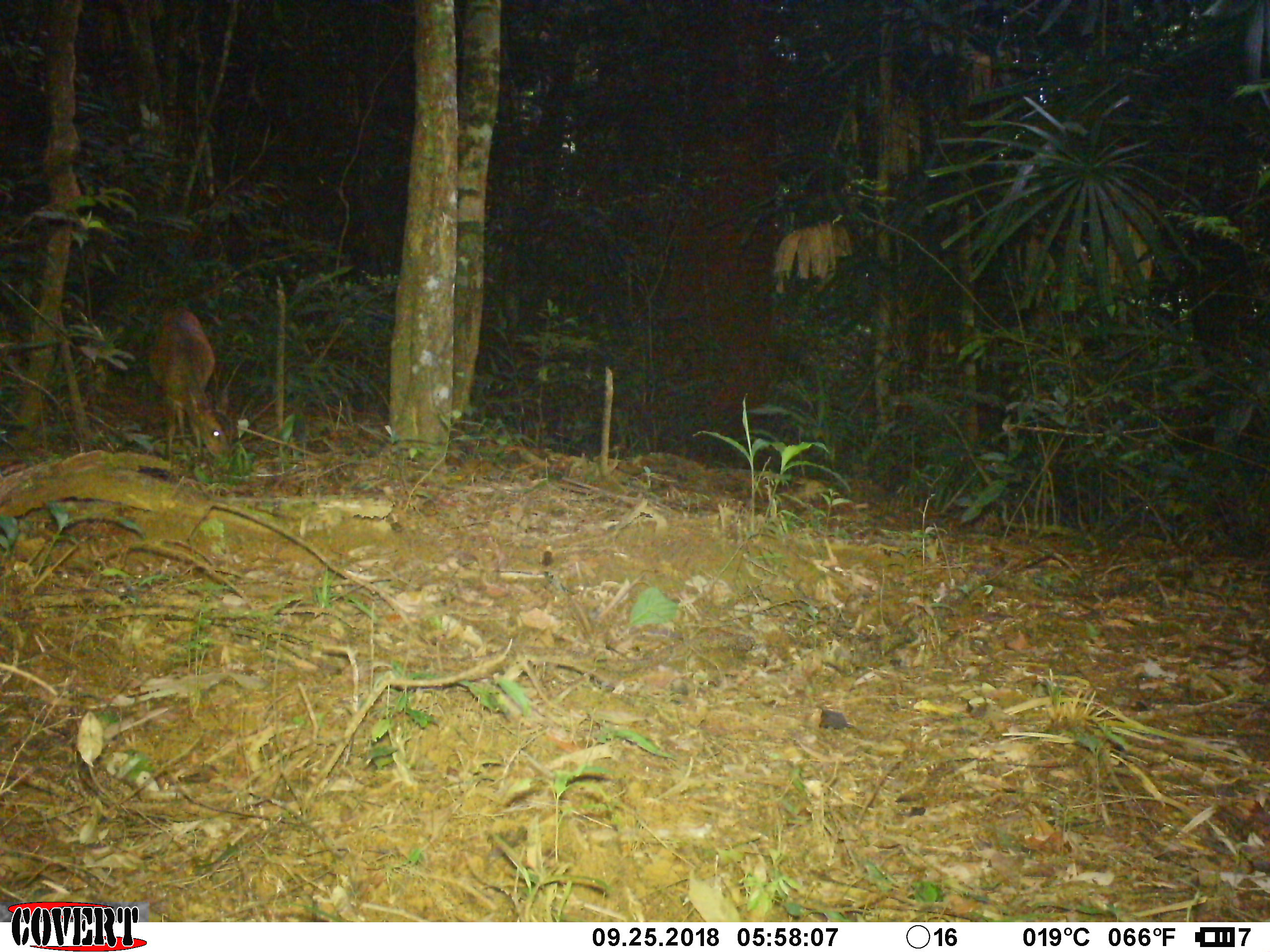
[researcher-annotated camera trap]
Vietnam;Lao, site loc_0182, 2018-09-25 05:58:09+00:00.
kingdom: Animalia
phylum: Chordata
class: Mammalia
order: Artiodactyla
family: Cervidae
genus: Muntiacus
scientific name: Muntiacus vuquangensis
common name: large-antlered muntjac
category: large antlered muntjac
Large antlered muntjac (large-antlered muntjac) (Muntiacus vuquangensis). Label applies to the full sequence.